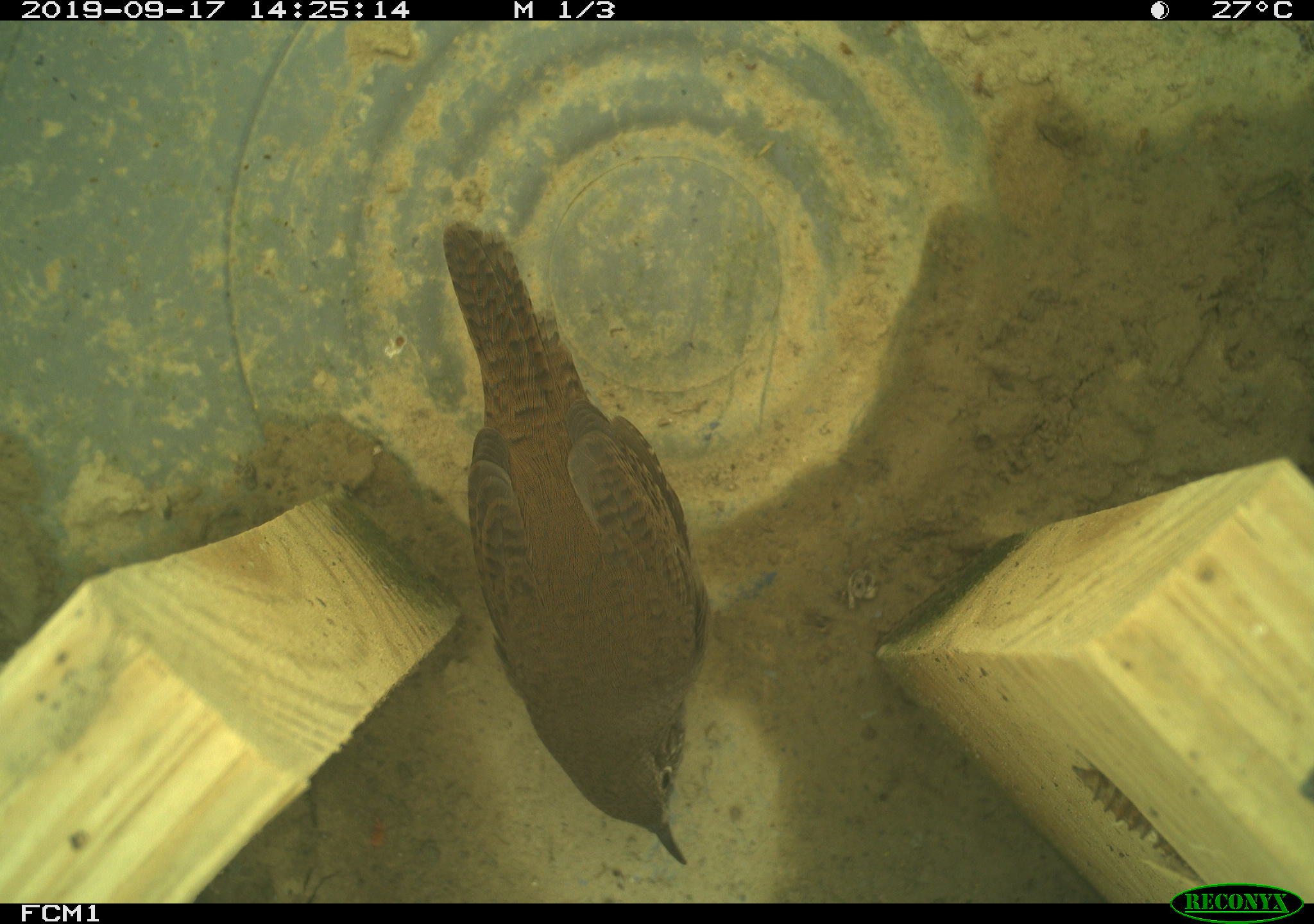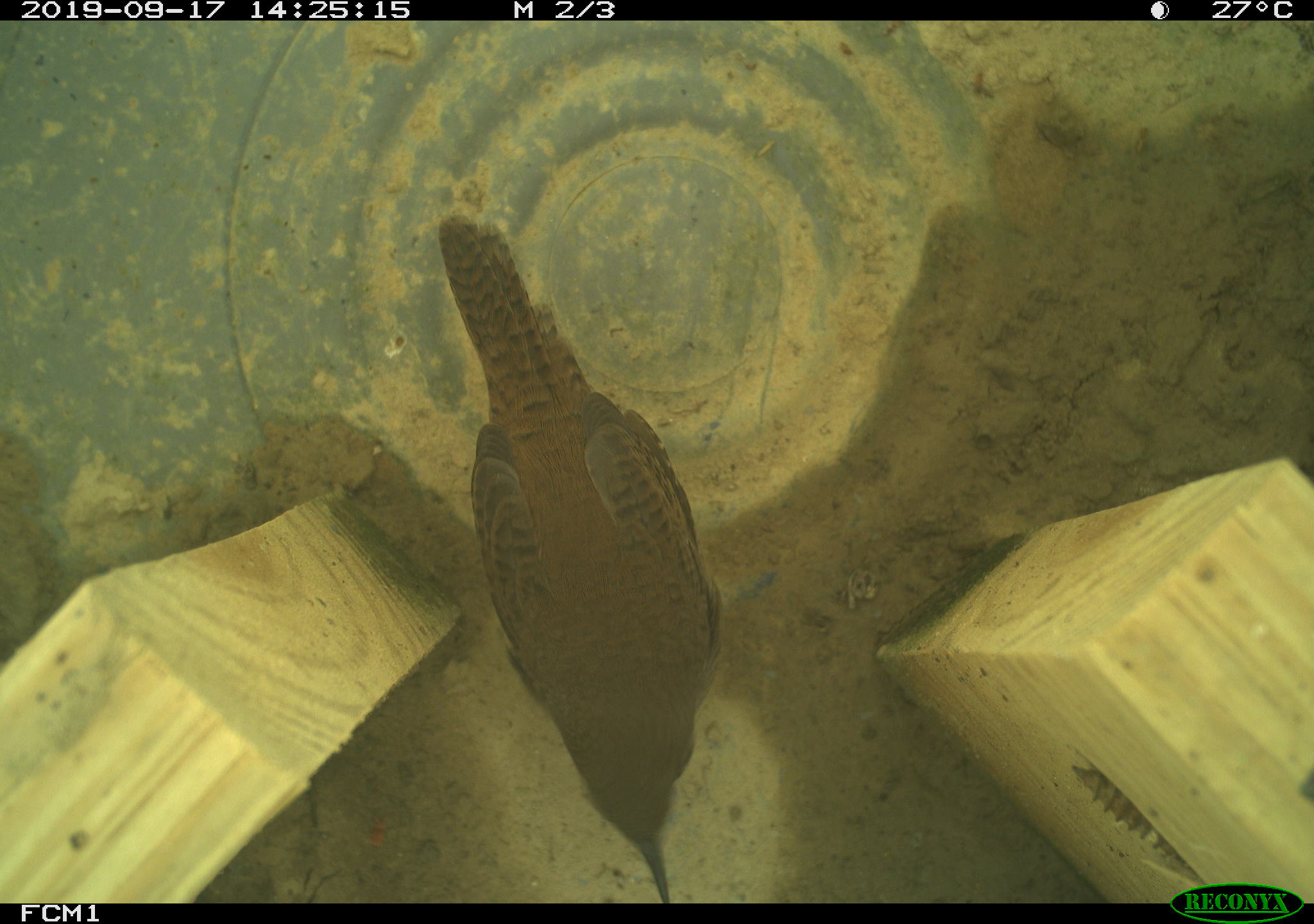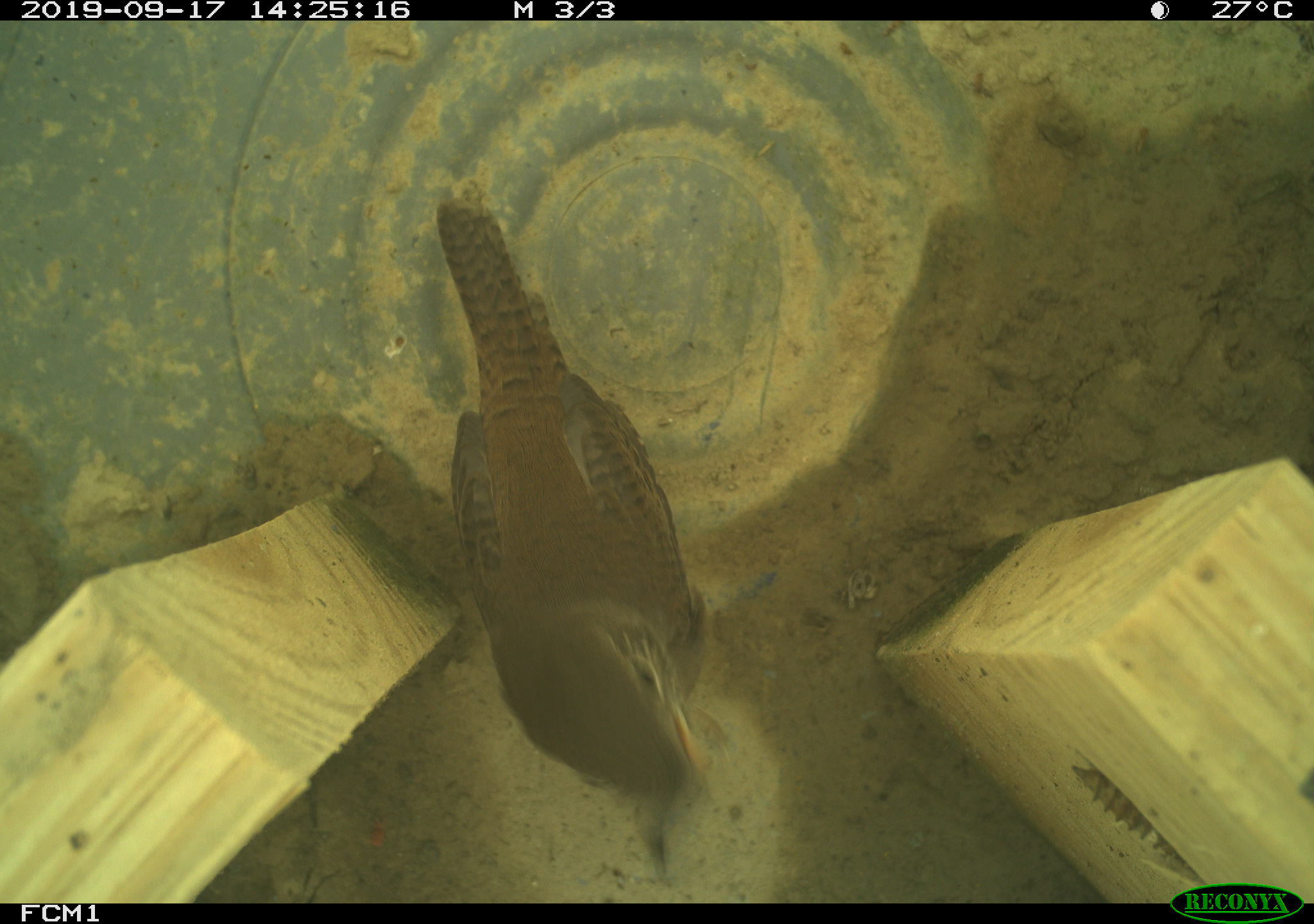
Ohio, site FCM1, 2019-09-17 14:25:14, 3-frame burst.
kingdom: Animalia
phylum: Chordata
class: Aves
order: Passeriformes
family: Troglodytidae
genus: Troglodytes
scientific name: Troglodytes aedon aedon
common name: northern house wren